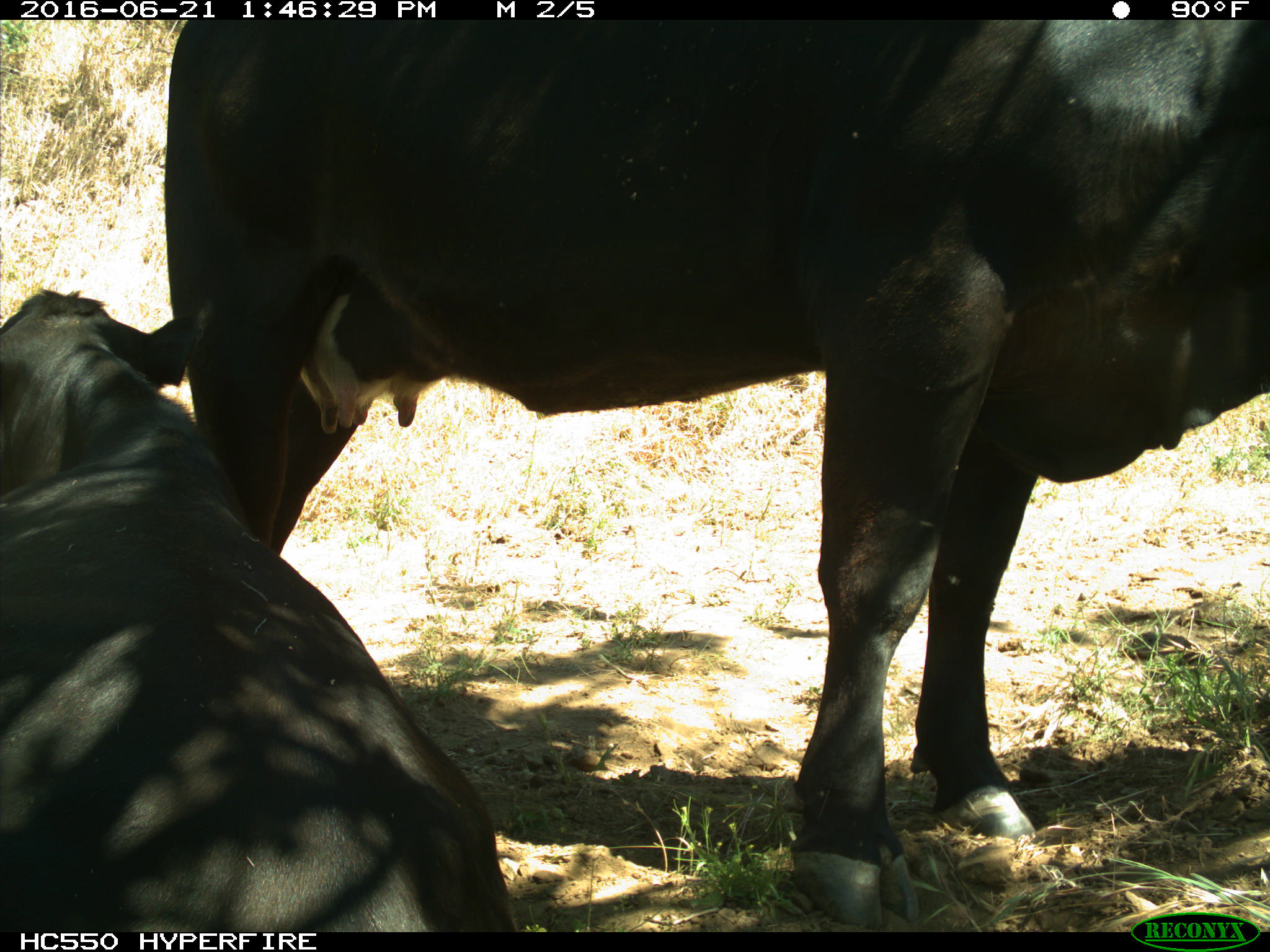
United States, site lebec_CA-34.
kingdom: Animalia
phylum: Chordata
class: Mammalia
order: Artiodactyla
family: Bovidae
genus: Bos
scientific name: Bos taurus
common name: domestic cow